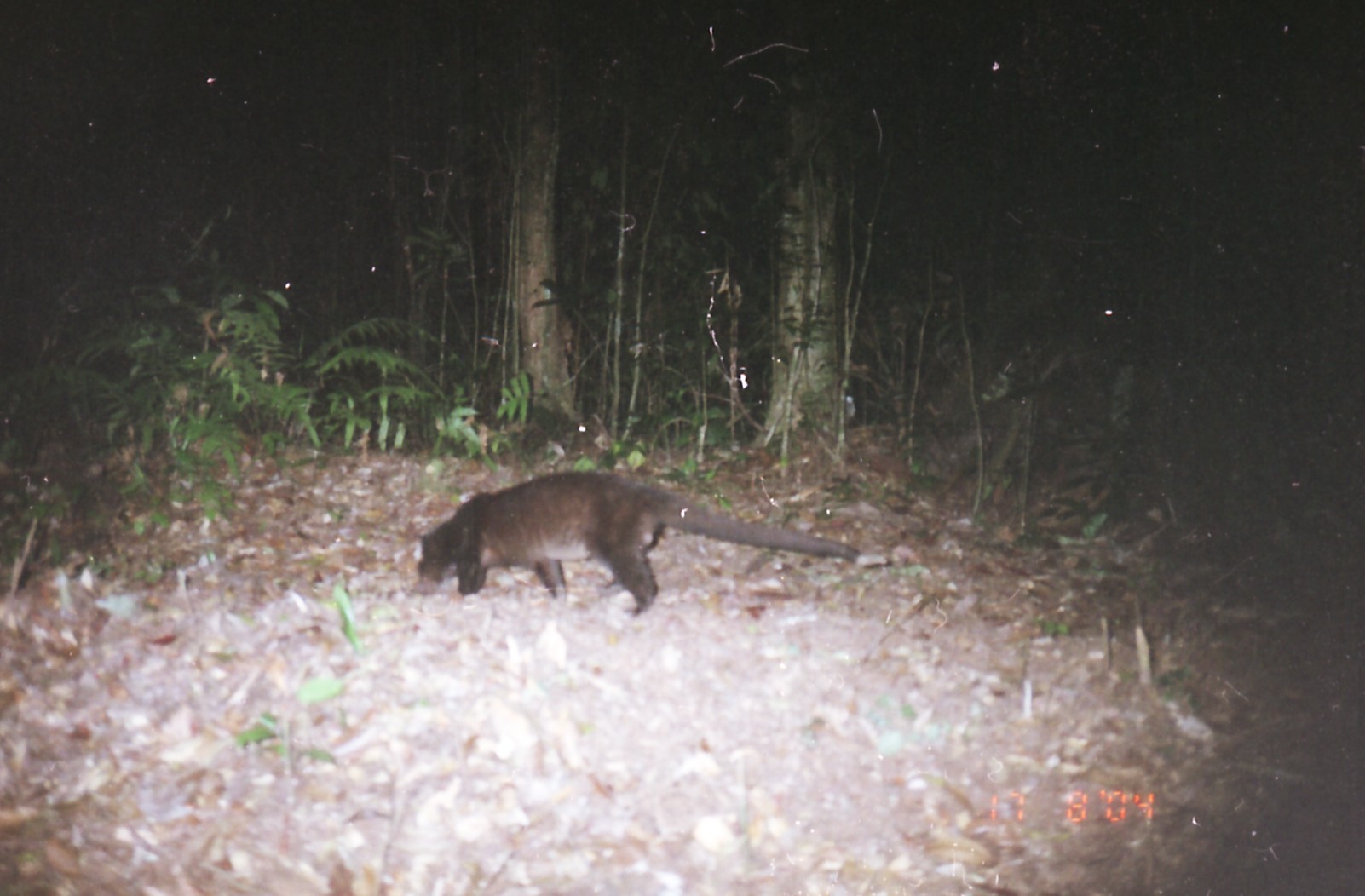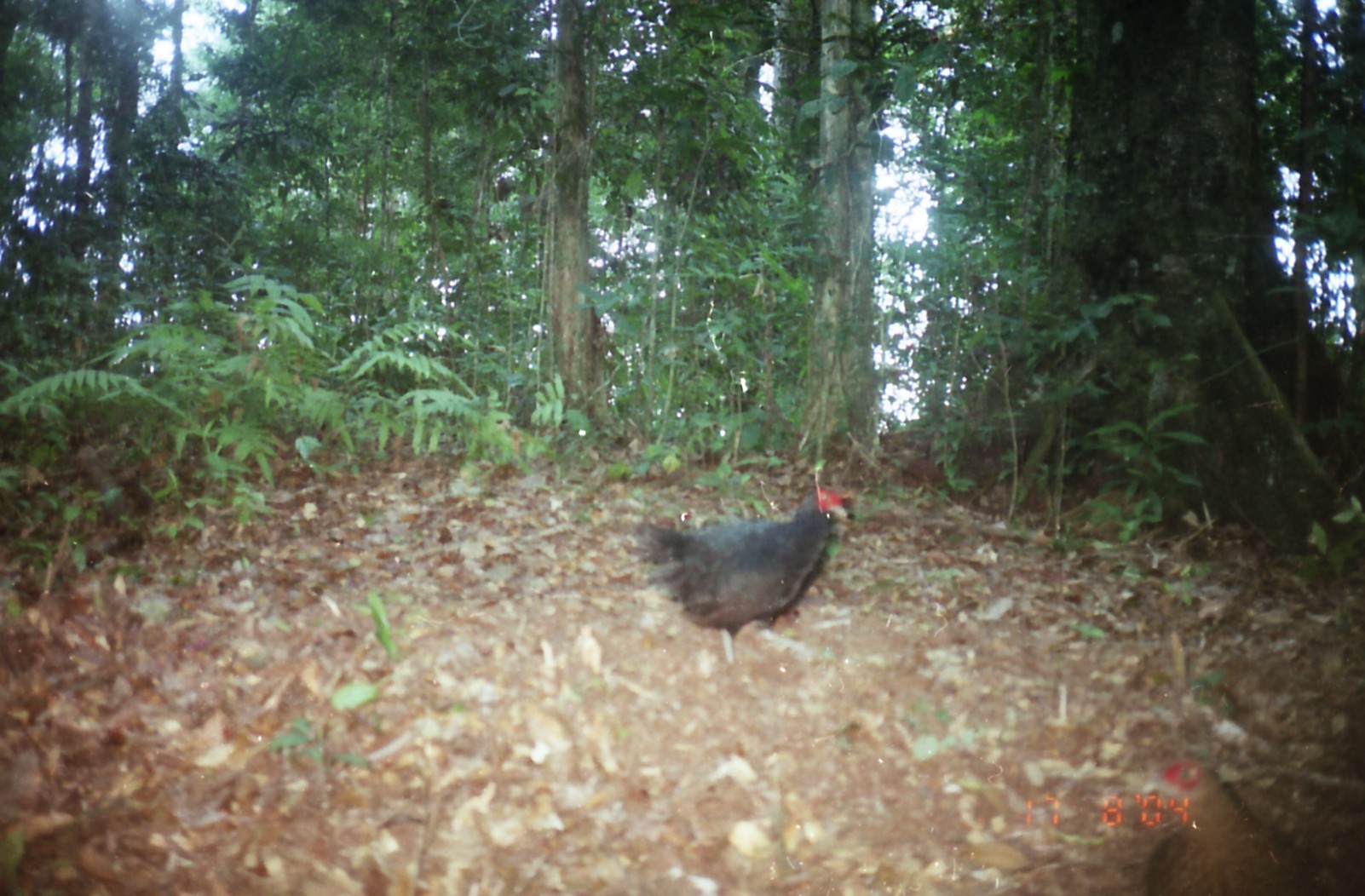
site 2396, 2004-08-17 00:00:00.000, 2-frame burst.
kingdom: Animalia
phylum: Chordata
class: Mammalia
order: Carnivora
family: Viverridae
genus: Paguma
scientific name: Paguma larvata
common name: masked palm civet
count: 1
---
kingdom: Animalia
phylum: Chordata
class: Aves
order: Galliformes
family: Phasianidae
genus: Gallus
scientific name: Gallus gallus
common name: red junglefowl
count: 1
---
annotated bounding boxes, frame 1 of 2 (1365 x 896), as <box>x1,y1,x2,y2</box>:
paguma larvata: <box>411,469,889,619</box>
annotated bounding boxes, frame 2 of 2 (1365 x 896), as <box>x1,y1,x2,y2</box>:
gallus gallus: <box>623,488,848,666</box>; <box>1135,759,1328,895</box>